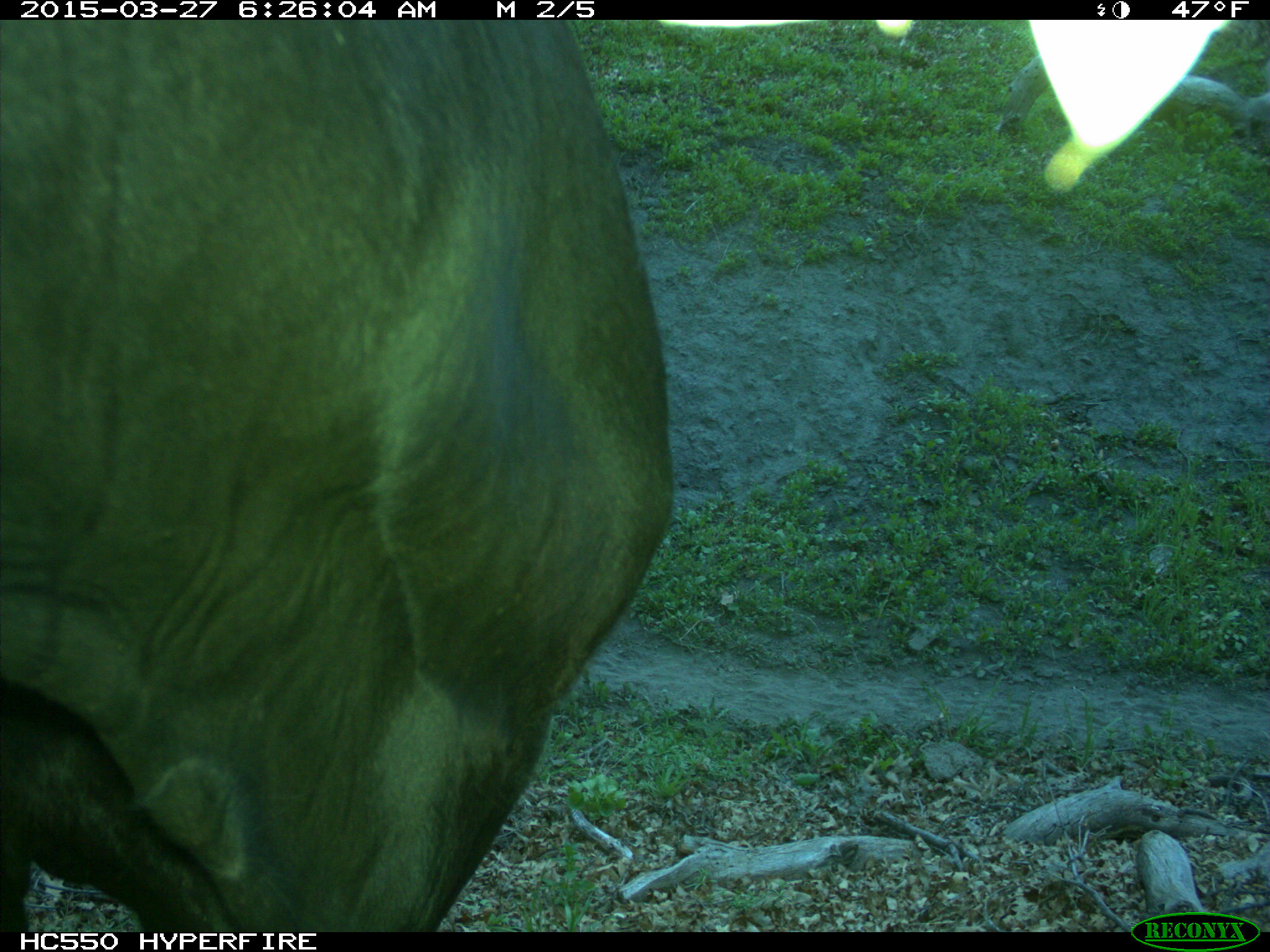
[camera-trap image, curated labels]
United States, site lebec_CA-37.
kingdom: Animalia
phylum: Chordata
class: Mammalia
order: Artiodactyla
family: Bovidae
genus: Bos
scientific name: Bos taurus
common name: domestic cow